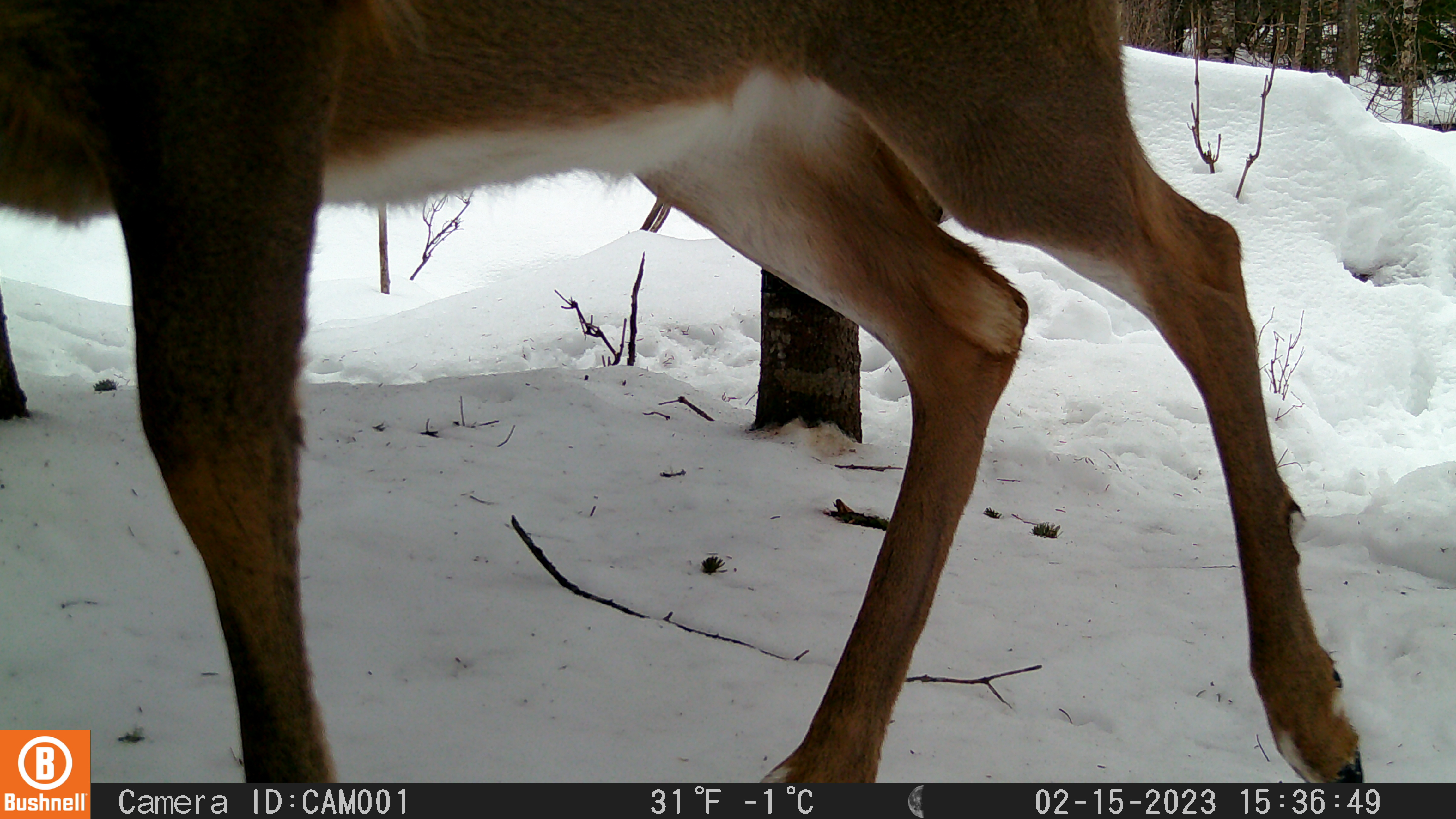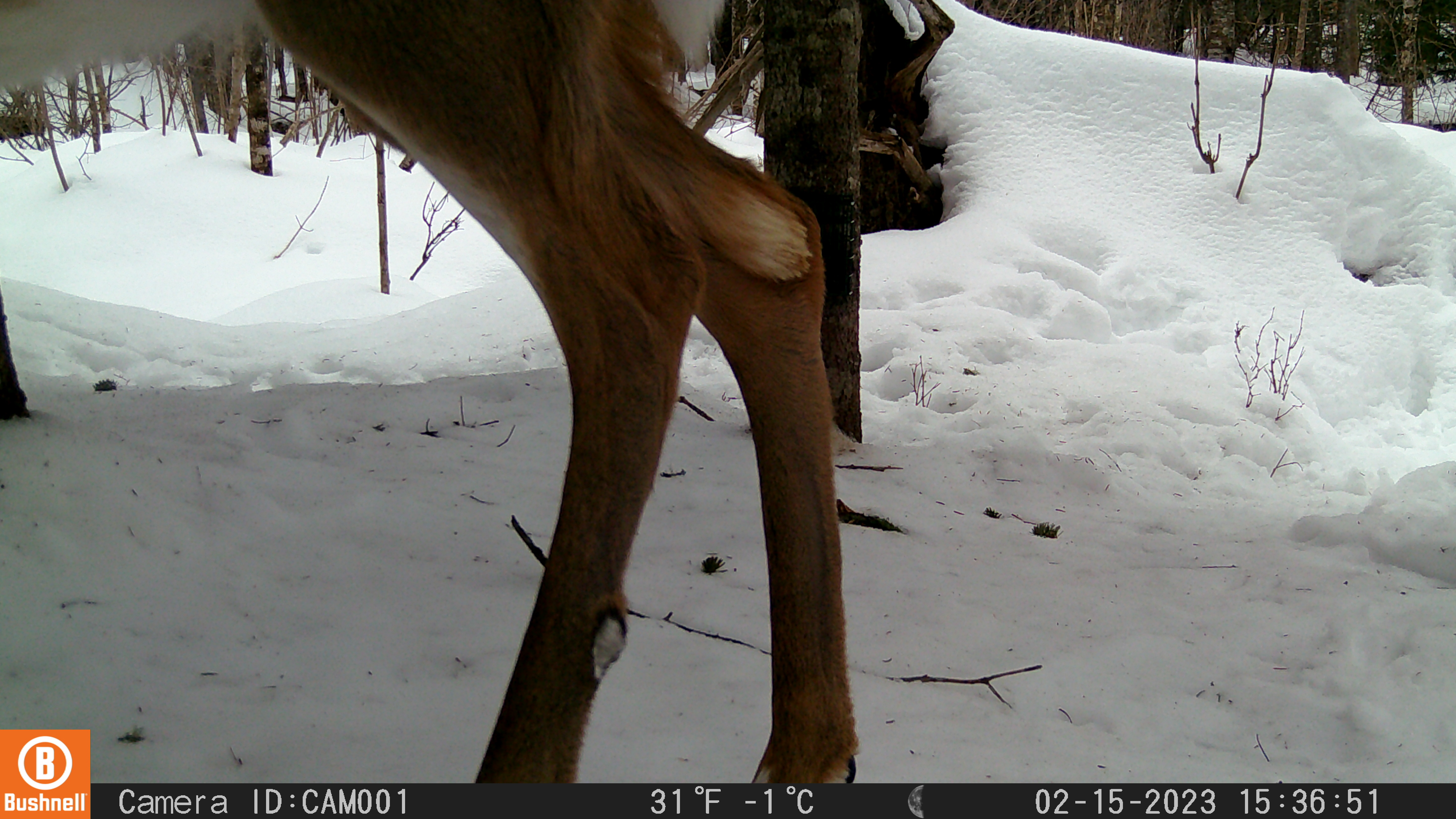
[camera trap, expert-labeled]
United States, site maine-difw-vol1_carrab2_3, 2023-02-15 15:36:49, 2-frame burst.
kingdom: Animalia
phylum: Chordata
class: Mammalia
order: Artiodactyla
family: Cervidae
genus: Odocoileus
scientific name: Odocoileus virginianus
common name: white-tailed deer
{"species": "white-tailed deer (Odocoileus virginianus)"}